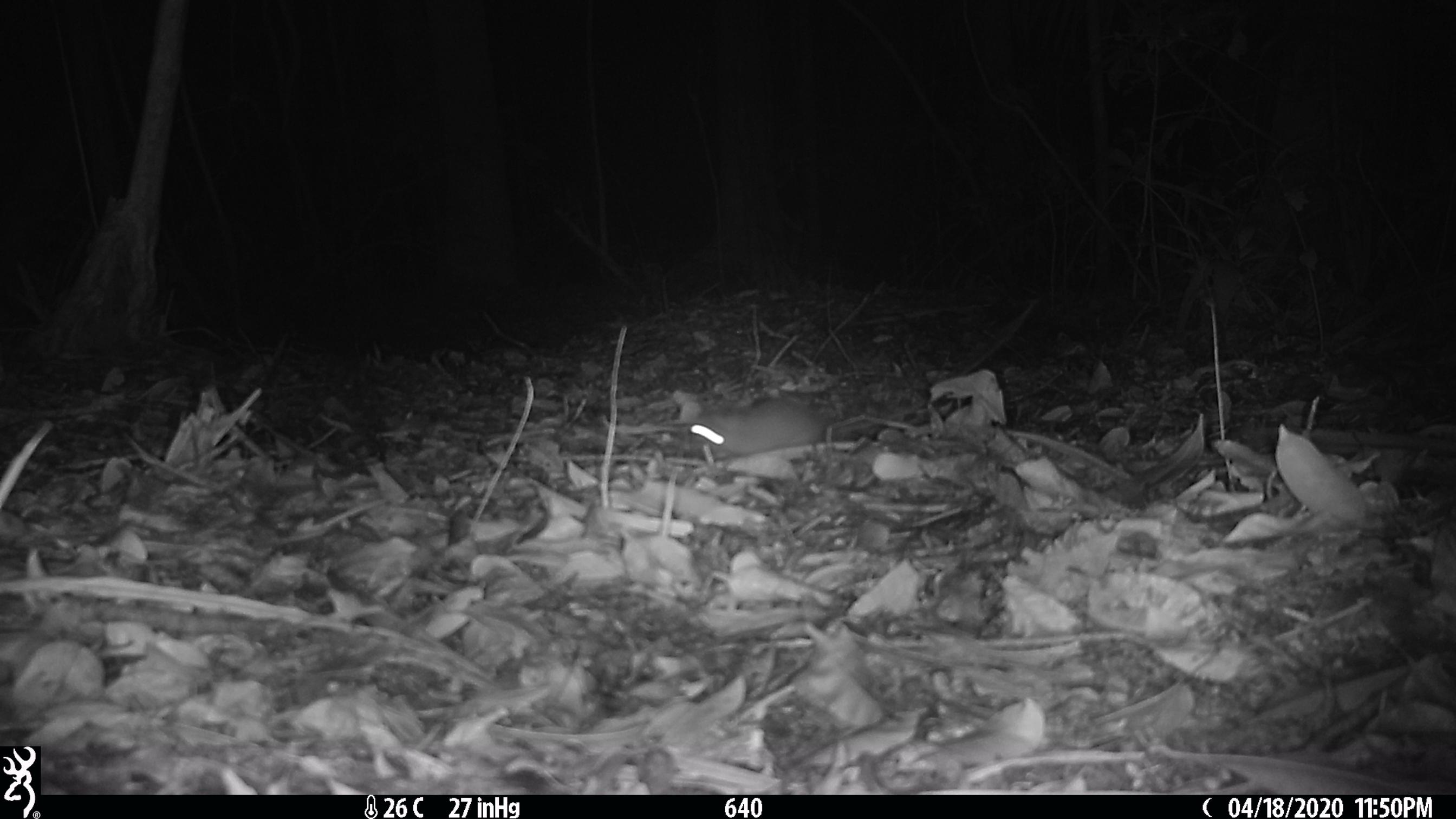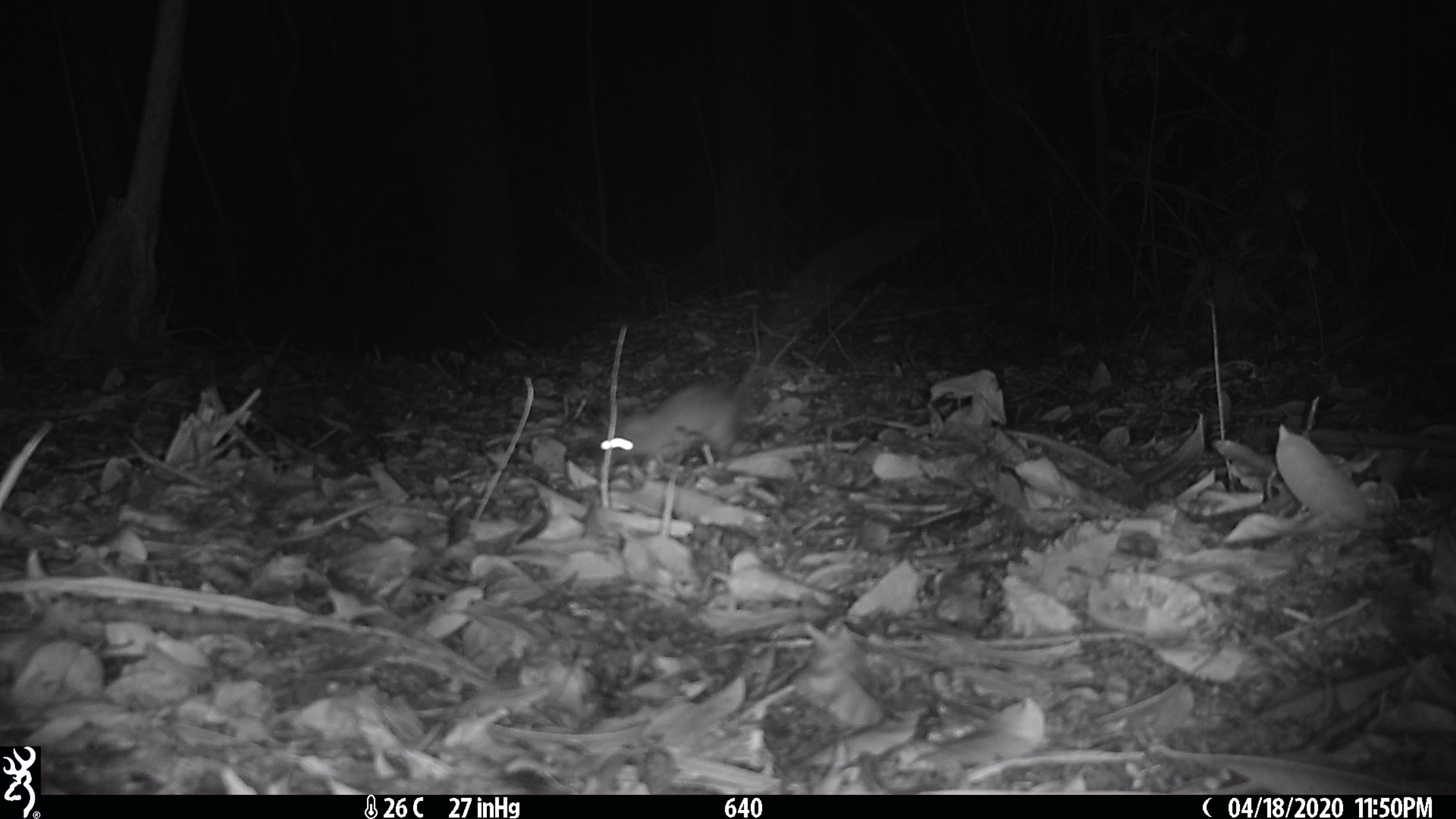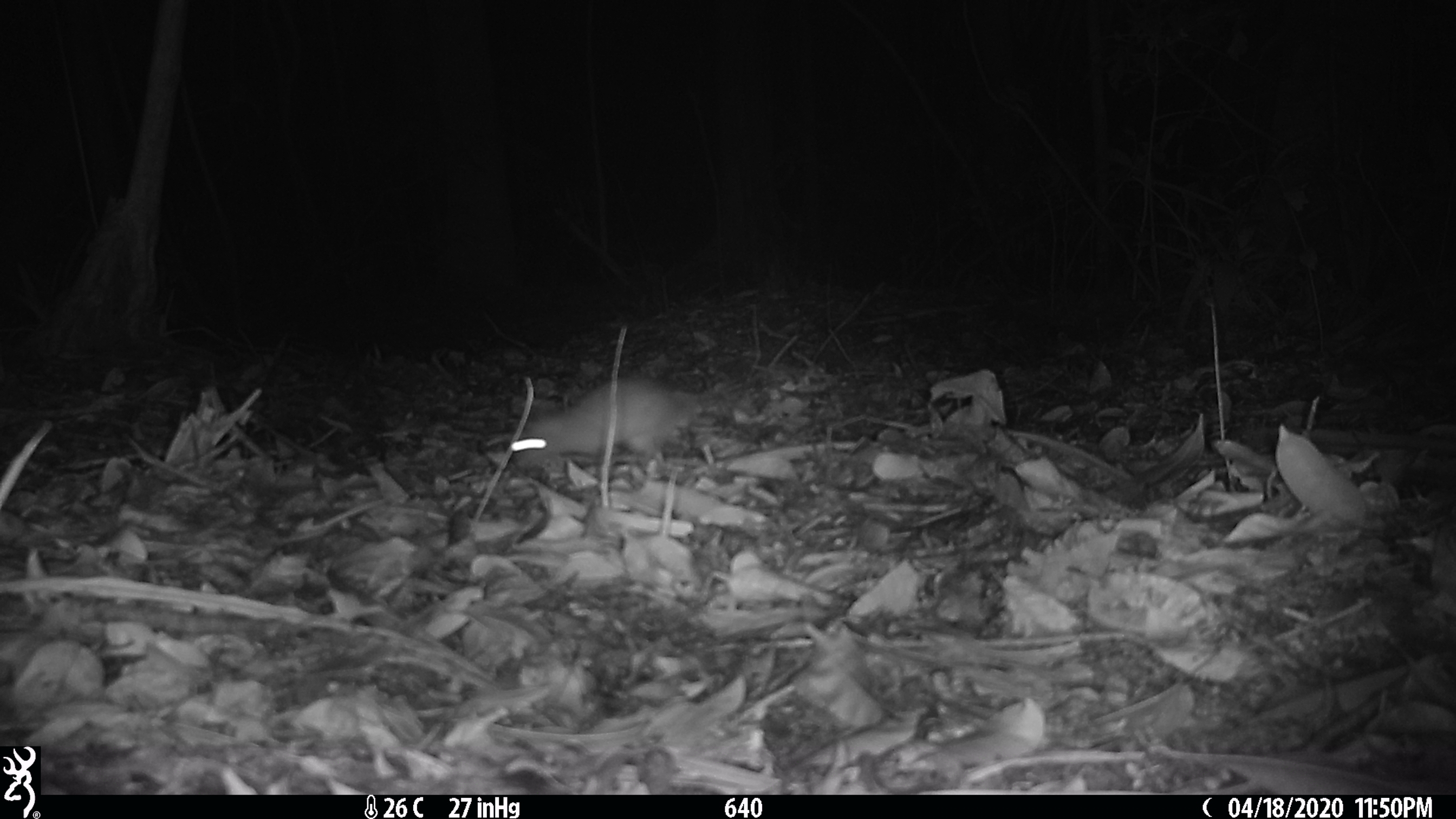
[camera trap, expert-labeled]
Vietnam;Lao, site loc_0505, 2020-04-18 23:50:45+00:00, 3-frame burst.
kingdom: Animalia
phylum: Chordata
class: Mammalia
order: Rodentia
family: Muridae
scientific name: Muridae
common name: old-world mice and rats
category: unidentified murid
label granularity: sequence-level